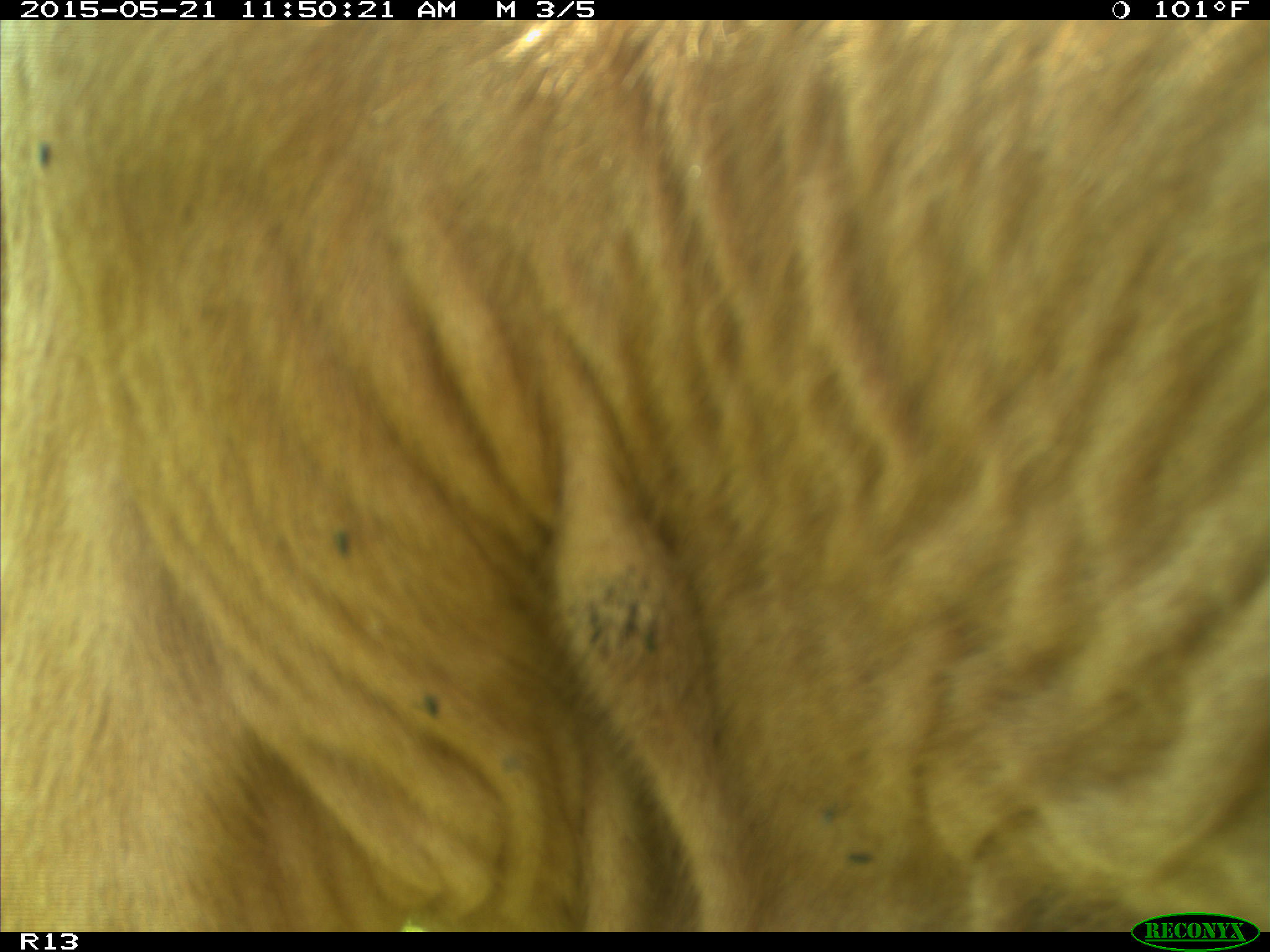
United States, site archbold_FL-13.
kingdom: Animalia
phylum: Chordata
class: Mammalia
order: Artiodactyla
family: Bovidae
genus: Bos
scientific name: Bos taurus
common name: domestic cow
Bos taurus (domestic cow).